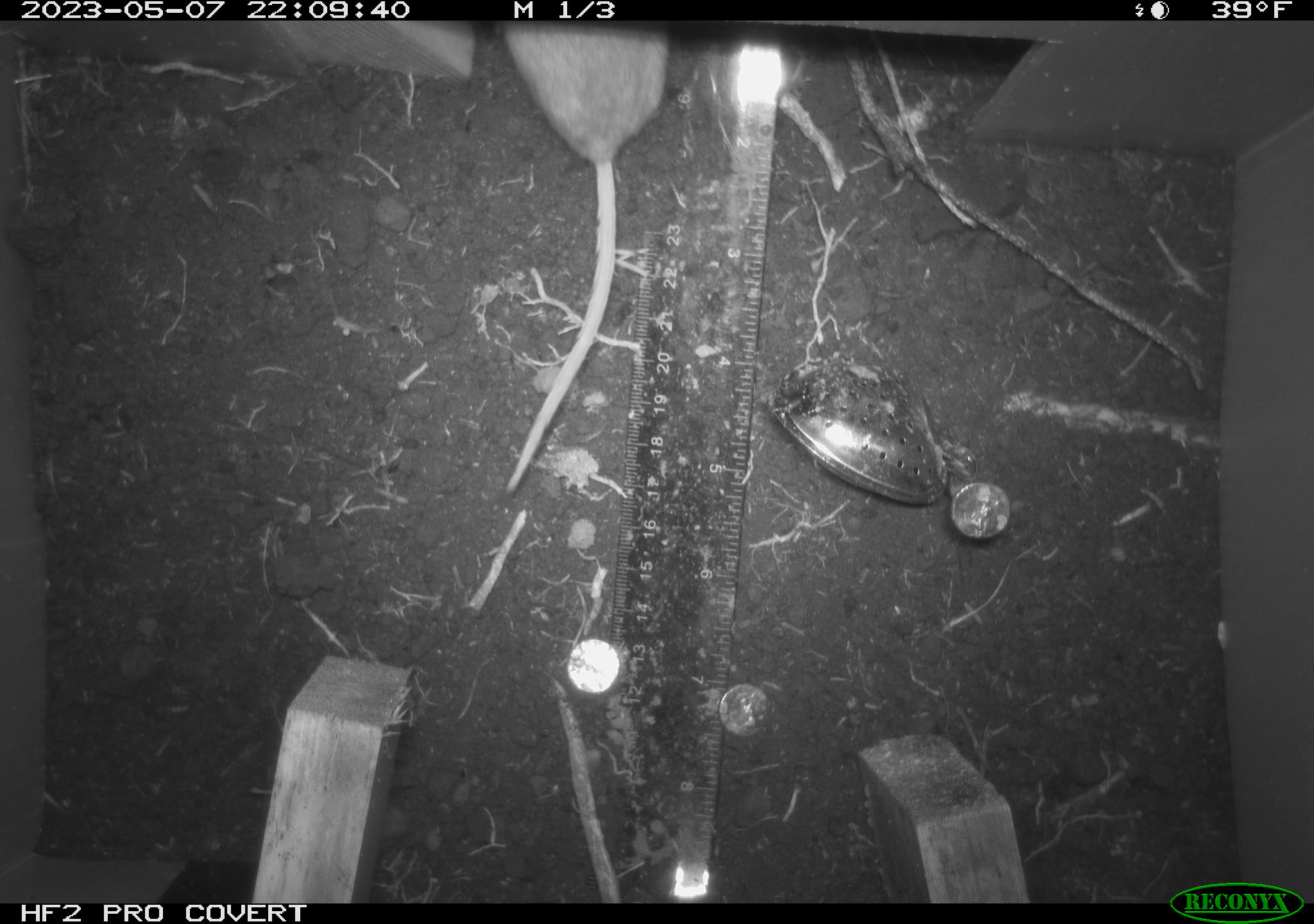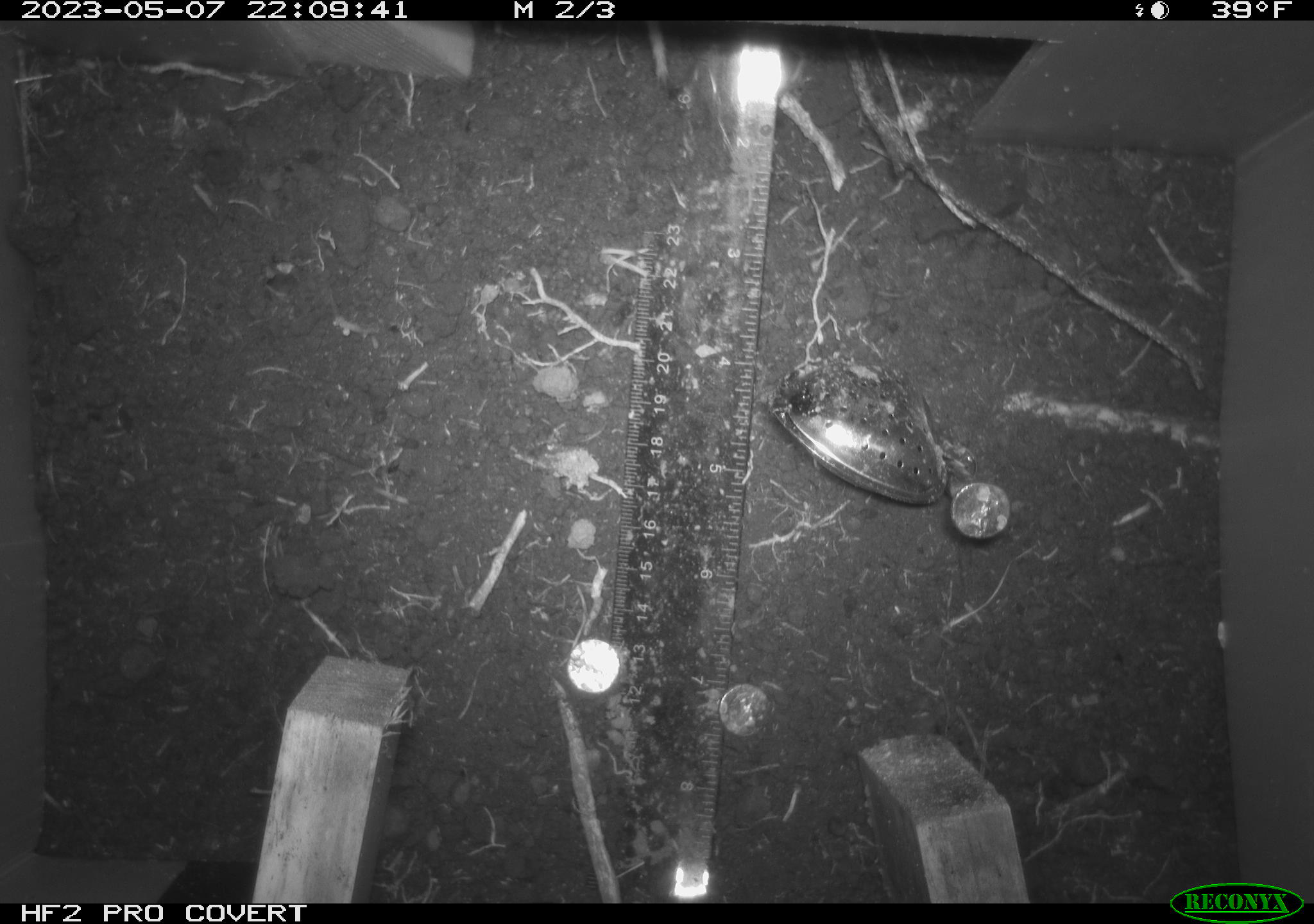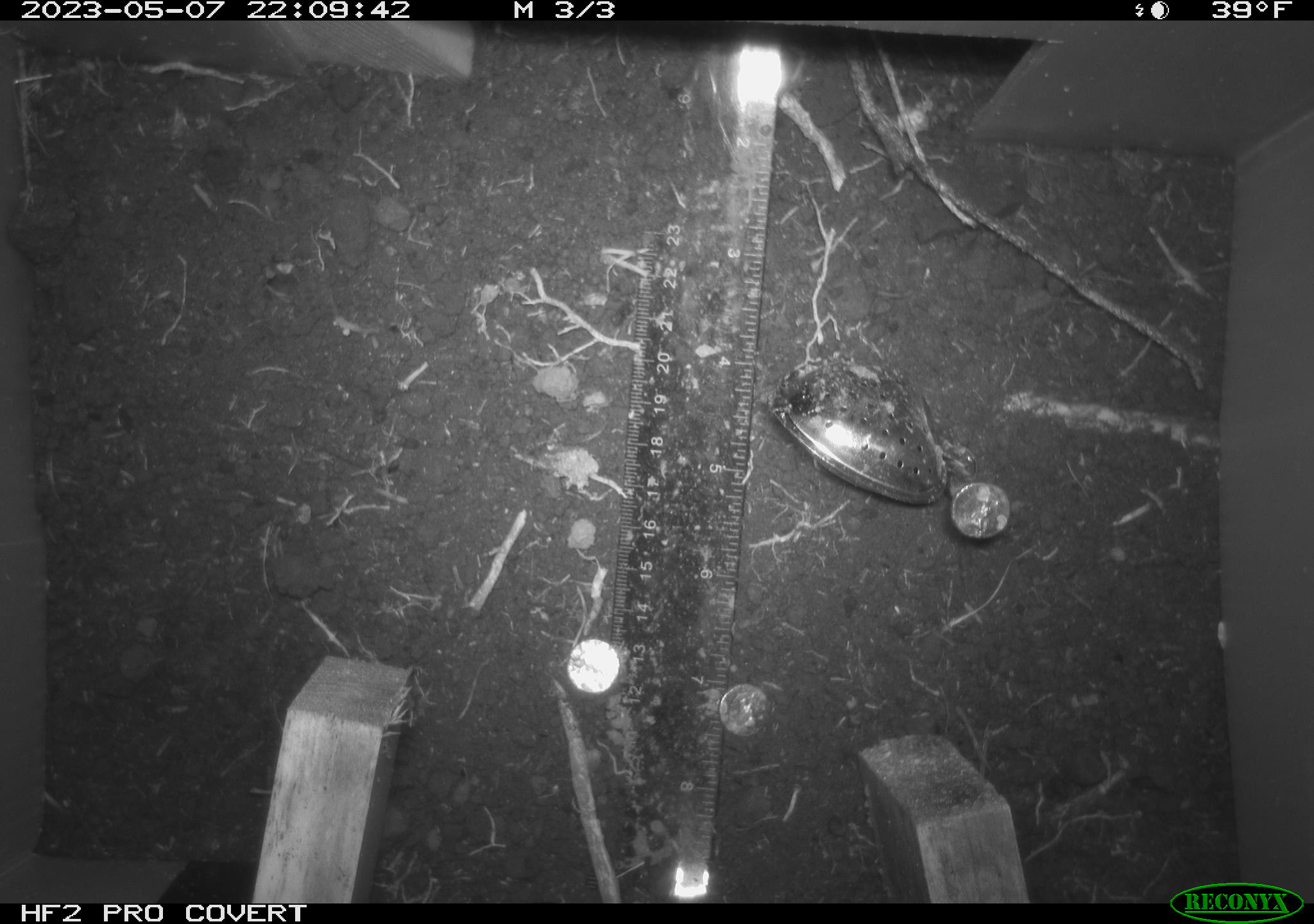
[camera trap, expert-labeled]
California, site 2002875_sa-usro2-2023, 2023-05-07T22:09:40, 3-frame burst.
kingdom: Animalia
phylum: Chordata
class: Mammalia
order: Rodentia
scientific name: Rodentia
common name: mouse species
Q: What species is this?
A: Mouse species (Rodentia).